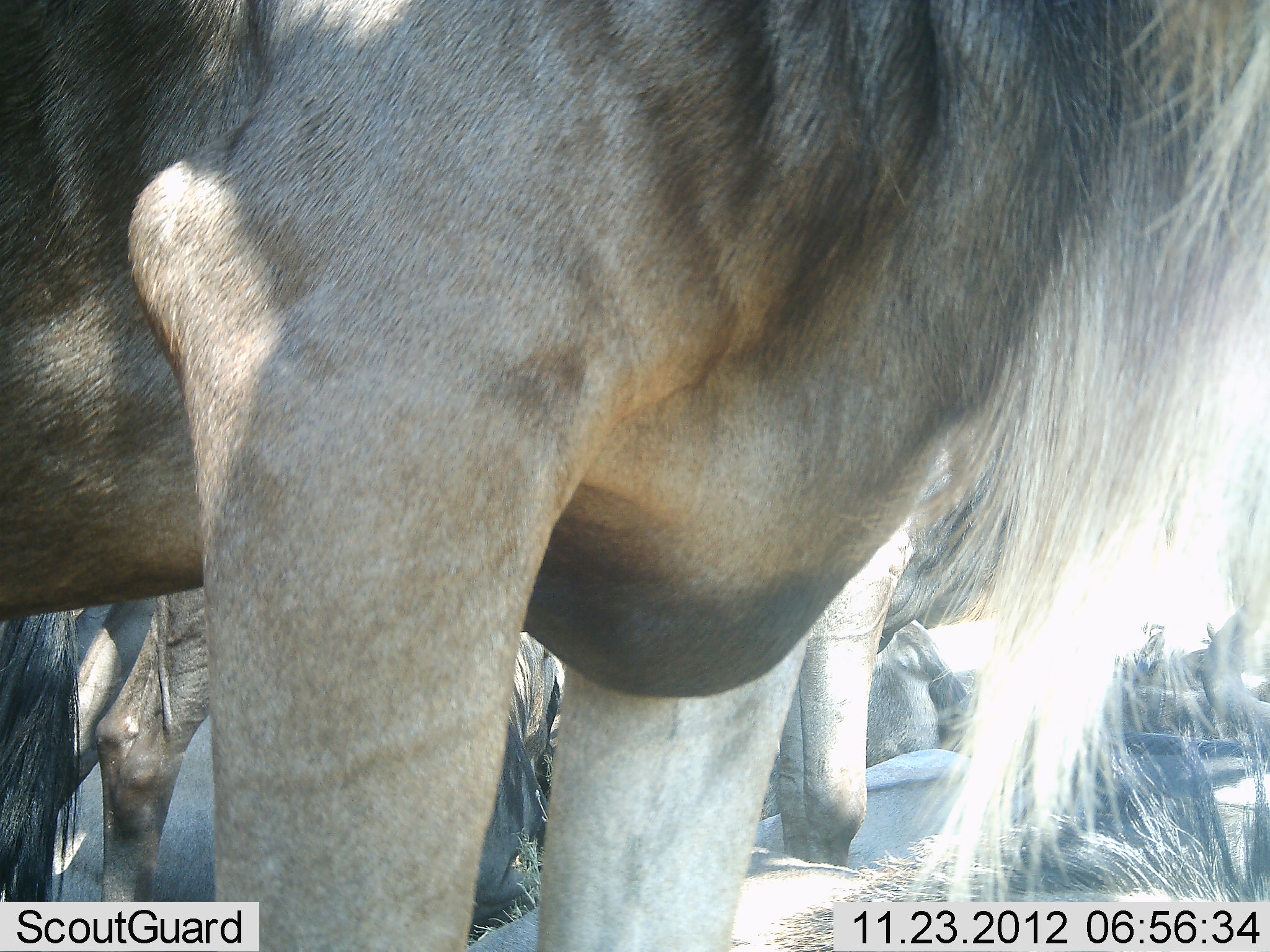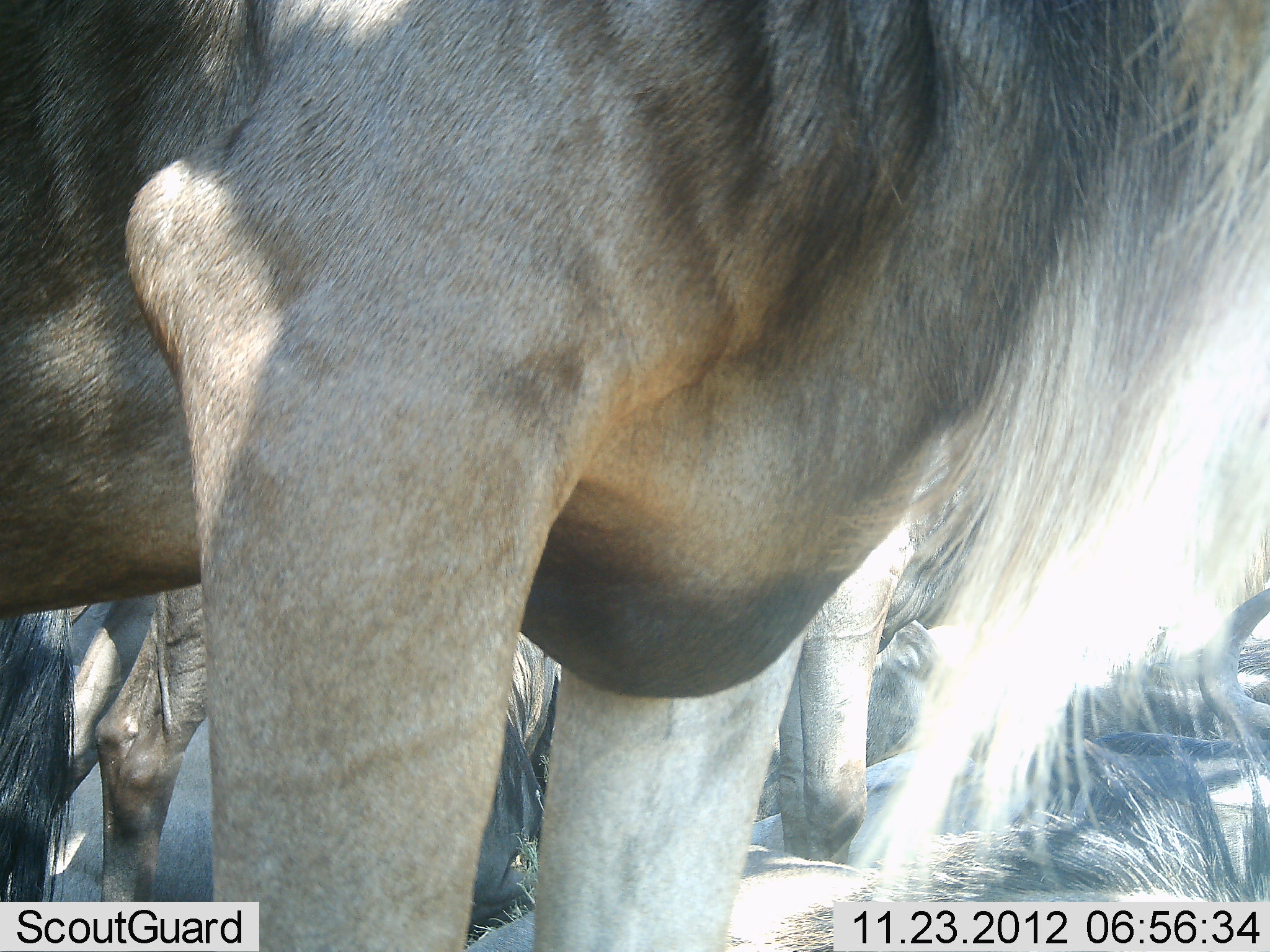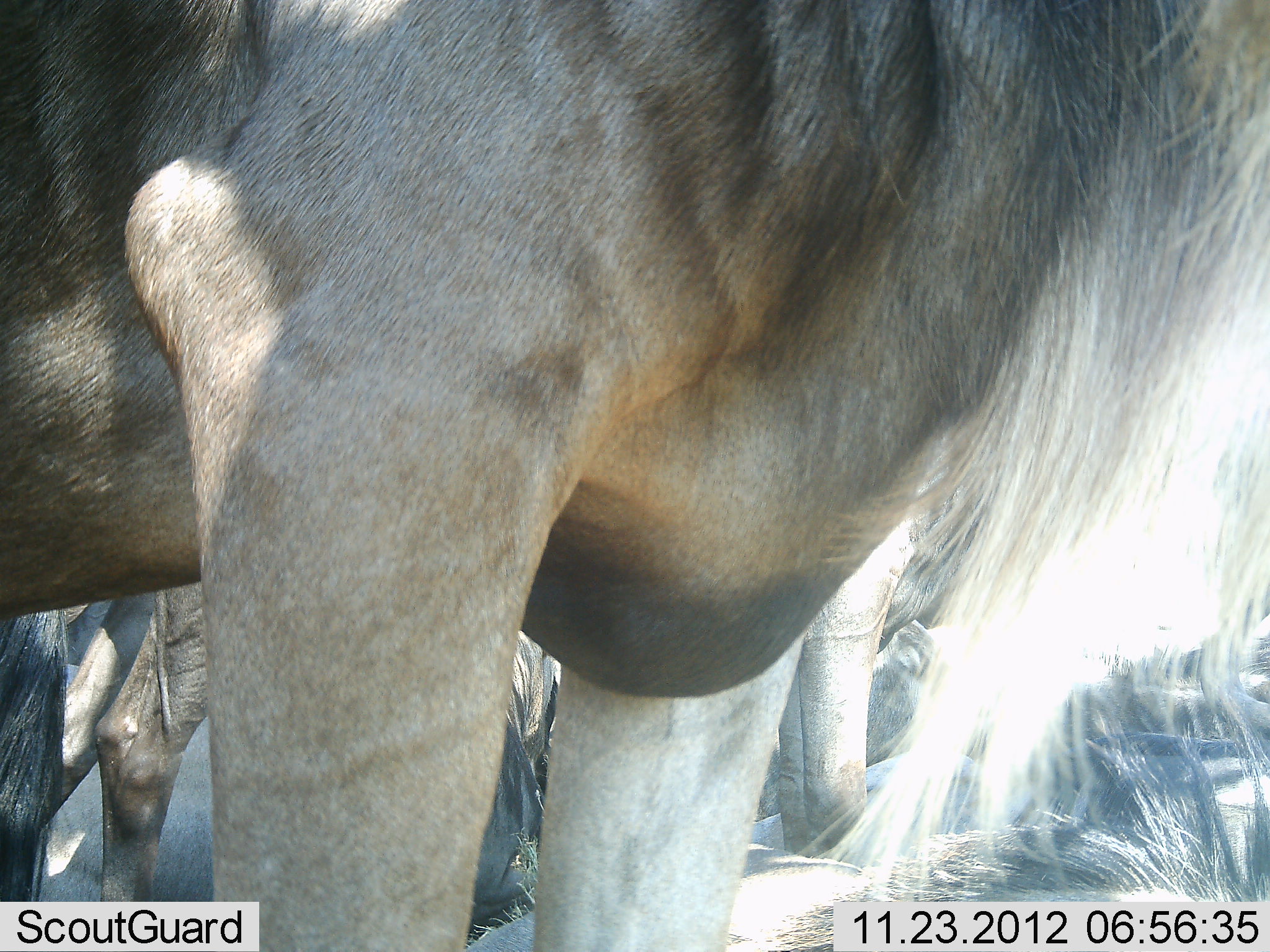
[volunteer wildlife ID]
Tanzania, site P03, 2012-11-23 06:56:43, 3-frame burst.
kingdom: Animalia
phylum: Chordata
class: Mammalia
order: Artiodactyla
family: Bovidae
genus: Connochaetes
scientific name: Connochaetes taurinus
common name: blue wildebeest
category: wildebeest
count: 4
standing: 90%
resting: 50%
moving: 0%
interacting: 0%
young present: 0%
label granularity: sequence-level